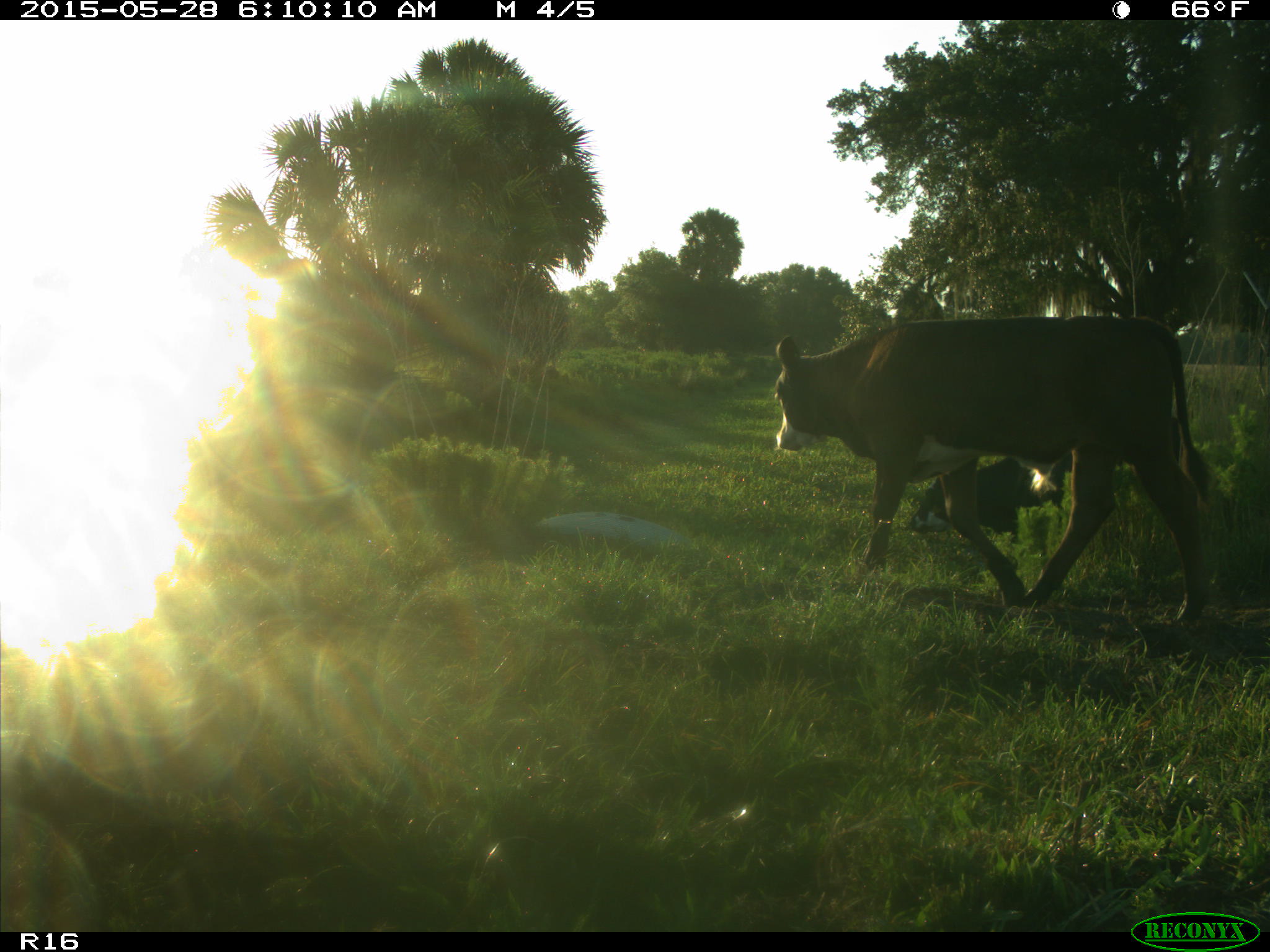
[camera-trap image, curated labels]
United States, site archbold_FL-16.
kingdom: Animalia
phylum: Chordata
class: Mammalia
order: Artiodactyla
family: Bovidae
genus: Bos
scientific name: Bos taurus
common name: domestic cow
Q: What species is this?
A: Bos taurus (domestic cow).